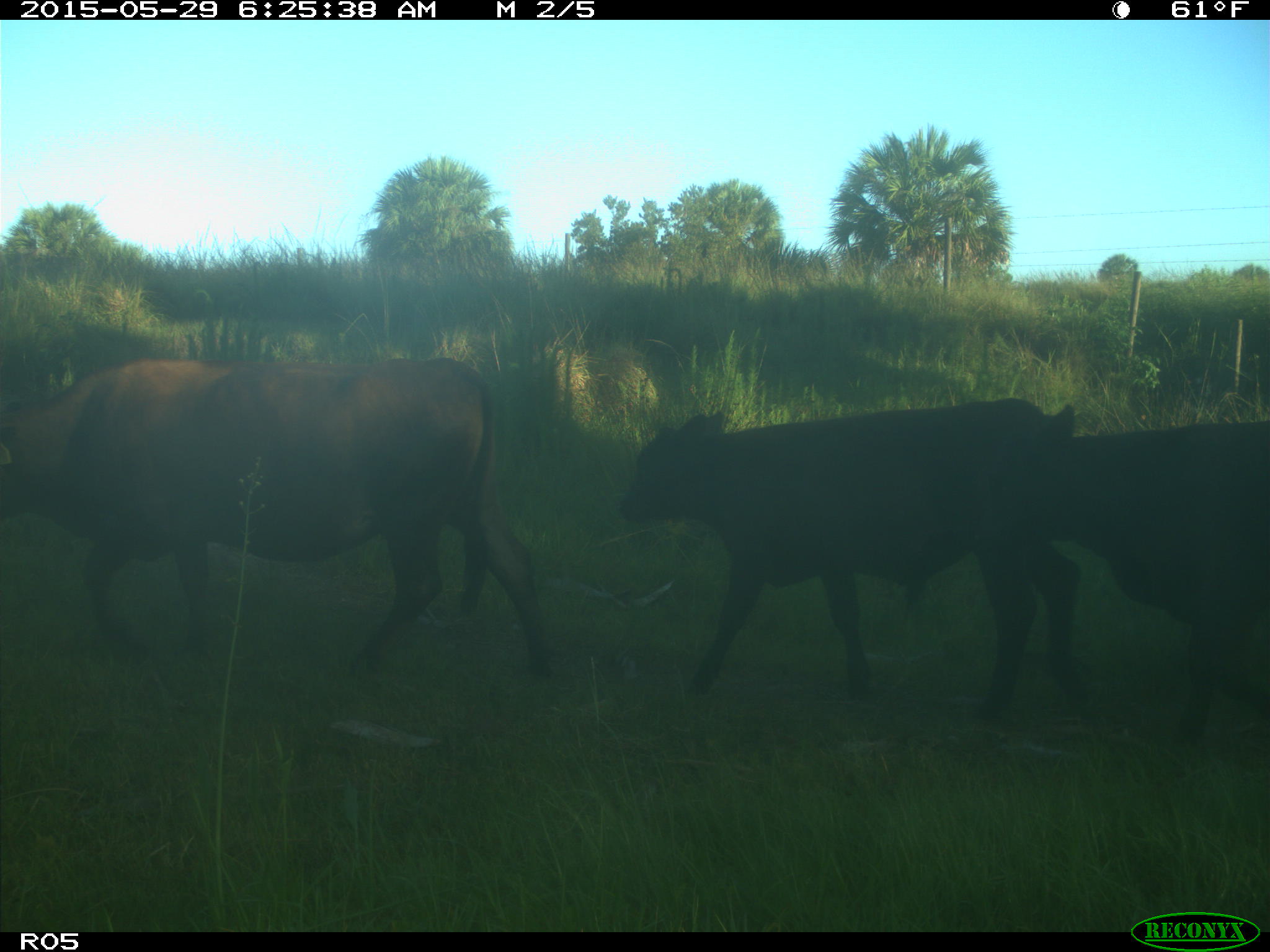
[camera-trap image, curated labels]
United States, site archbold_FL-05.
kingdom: Animalia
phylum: Chordata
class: Mammalia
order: Artiodactyla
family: Bovidae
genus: Bos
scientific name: Bos taurus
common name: domestic cow